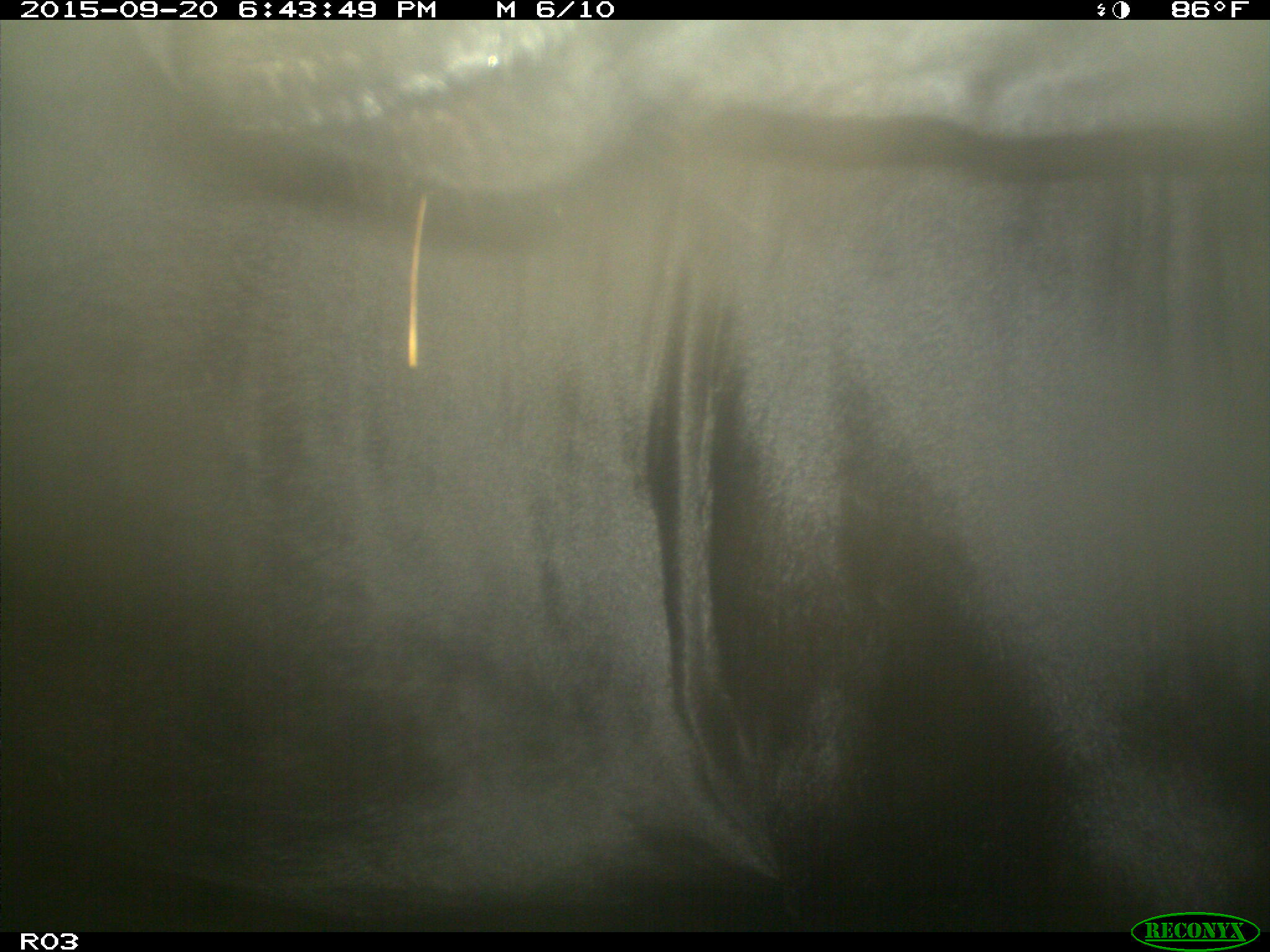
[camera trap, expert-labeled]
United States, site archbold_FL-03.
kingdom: Animalia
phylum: Chordata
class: Mammalia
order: Artiodactyla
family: Bovidae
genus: Bos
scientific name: Bos taurus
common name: domestic cow